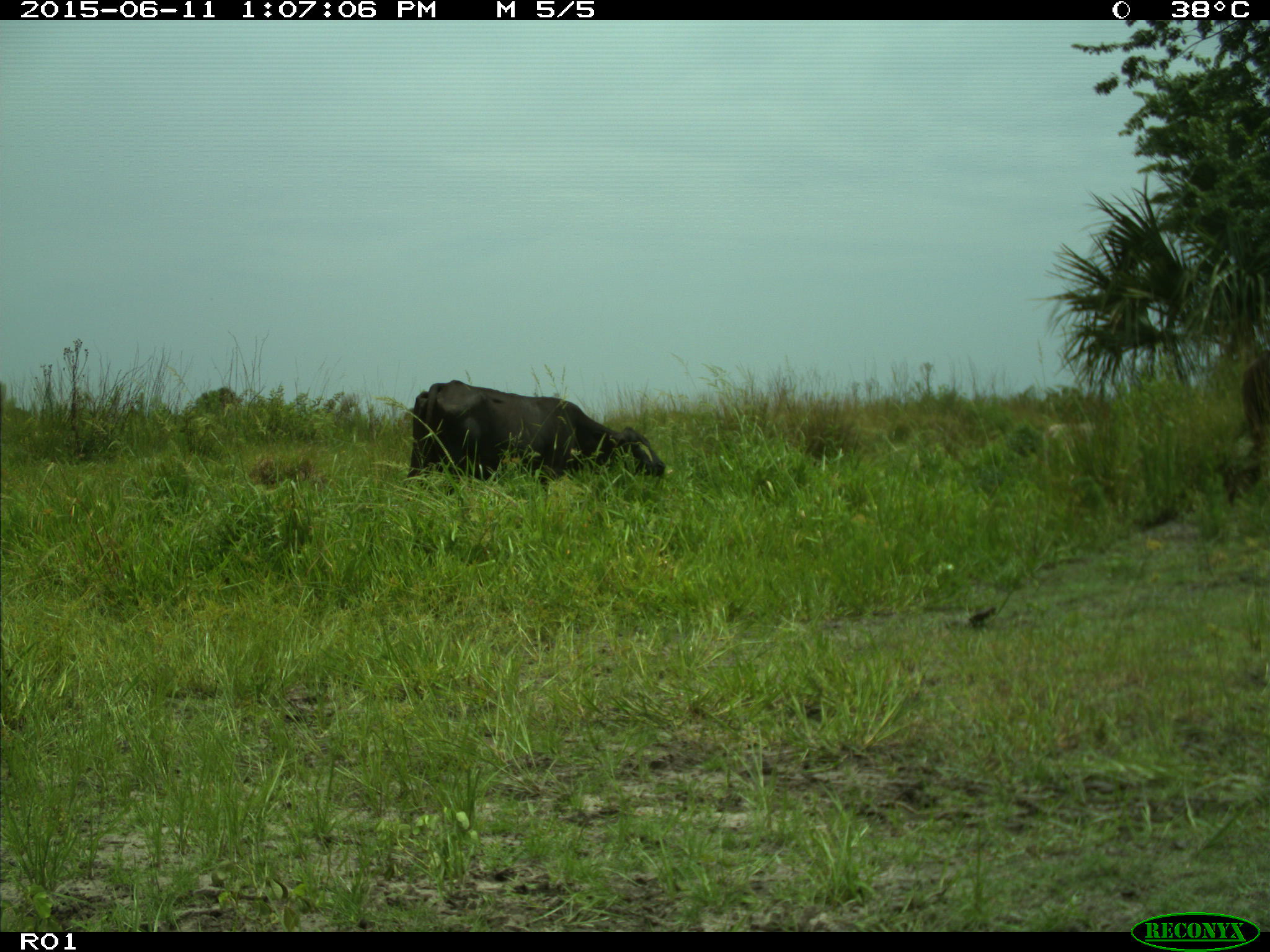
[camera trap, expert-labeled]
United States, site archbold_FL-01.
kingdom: Animalia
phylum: Chordata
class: Mammalia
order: Artiodactyla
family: Bovidae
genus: Bos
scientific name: Bos taurus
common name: domestic cow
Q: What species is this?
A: Bos taurus (domestic cow).